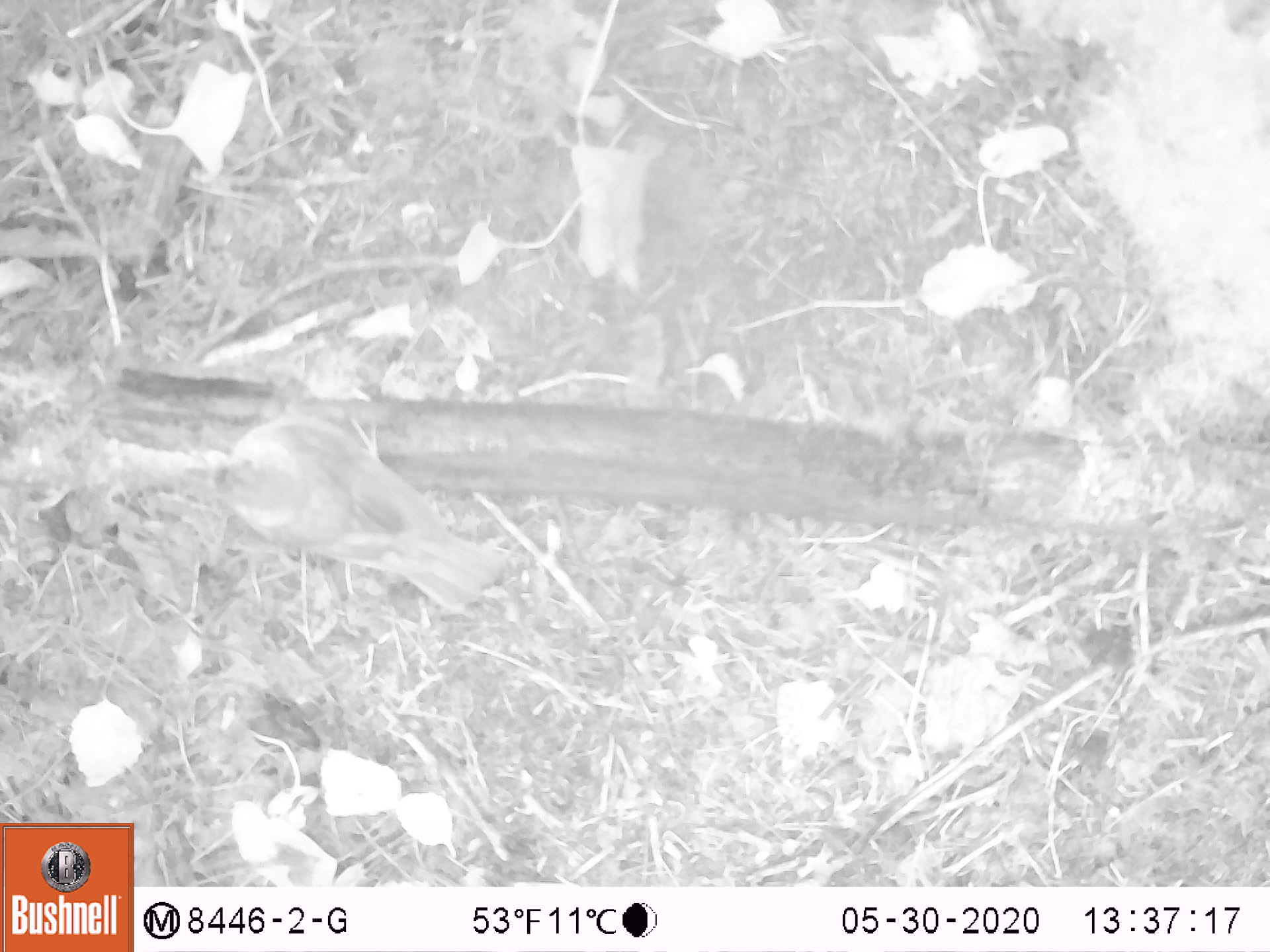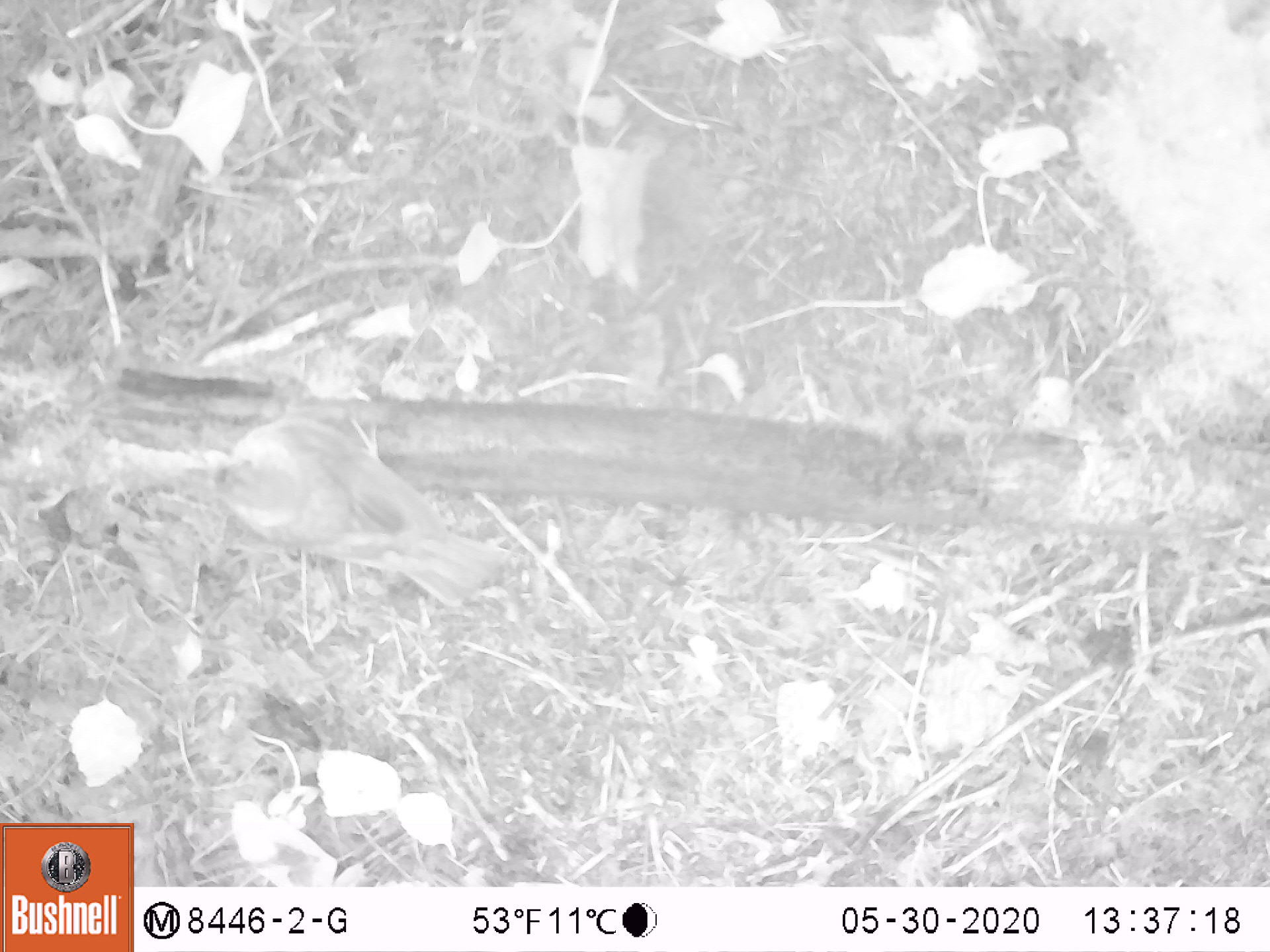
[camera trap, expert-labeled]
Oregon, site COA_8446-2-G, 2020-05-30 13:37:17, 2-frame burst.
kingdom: Animalia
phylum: Chordata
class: Aves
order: Passeriformes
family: Turdidae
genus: Catharus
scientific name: Catharus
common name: brown thrushes and nightingale-thrushes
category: catharus species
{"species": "catharus species (brown thrushes and nightingale-thrushes) (Catharus)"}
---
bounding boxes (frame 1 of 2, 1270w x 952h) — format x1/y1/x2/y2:
catharus species: 192/395/534/618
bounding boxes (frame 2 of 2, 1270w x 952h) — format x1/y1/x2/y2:
catharus species: 196/403/543/618